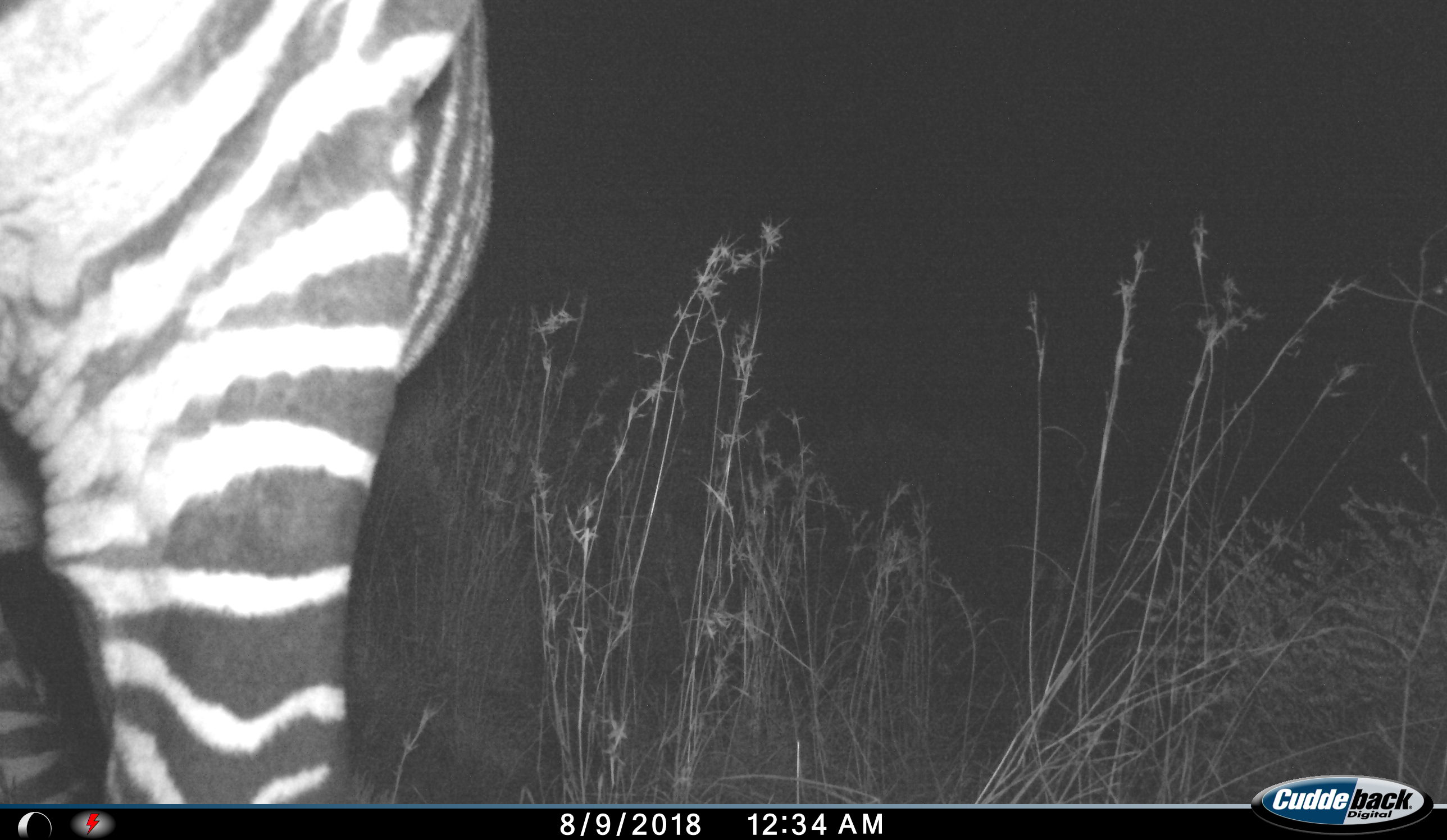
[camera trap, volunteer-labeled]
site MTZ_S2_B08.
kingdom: Animalia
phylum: Chordata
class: Mammalia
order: Perissodactyla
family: Equidae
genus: Equus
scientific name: Equus zebra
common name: mountain zebra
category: zebramountain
Zebramountain (mountain zebra) (Equus zebra), count 1. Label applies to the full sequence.